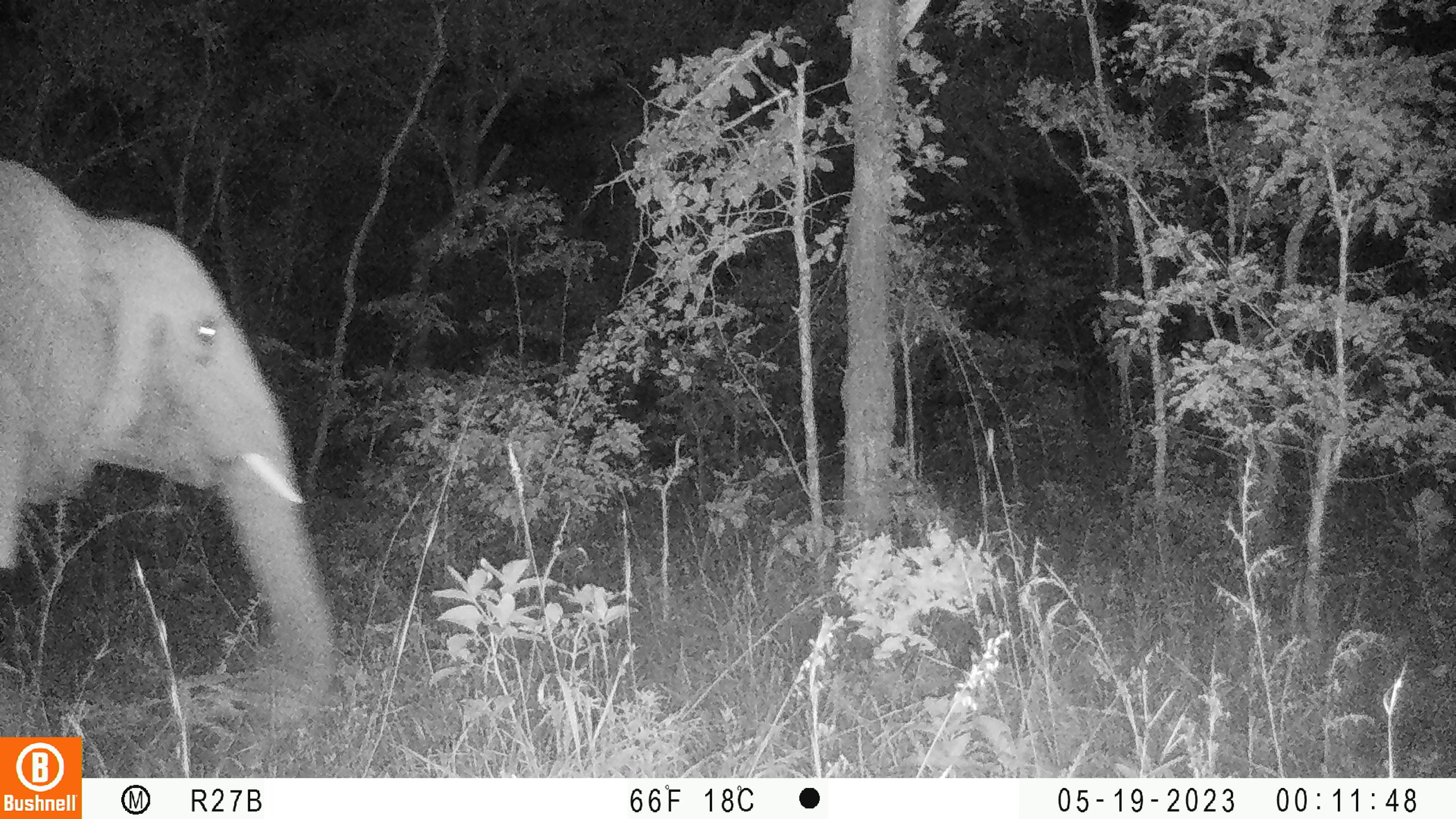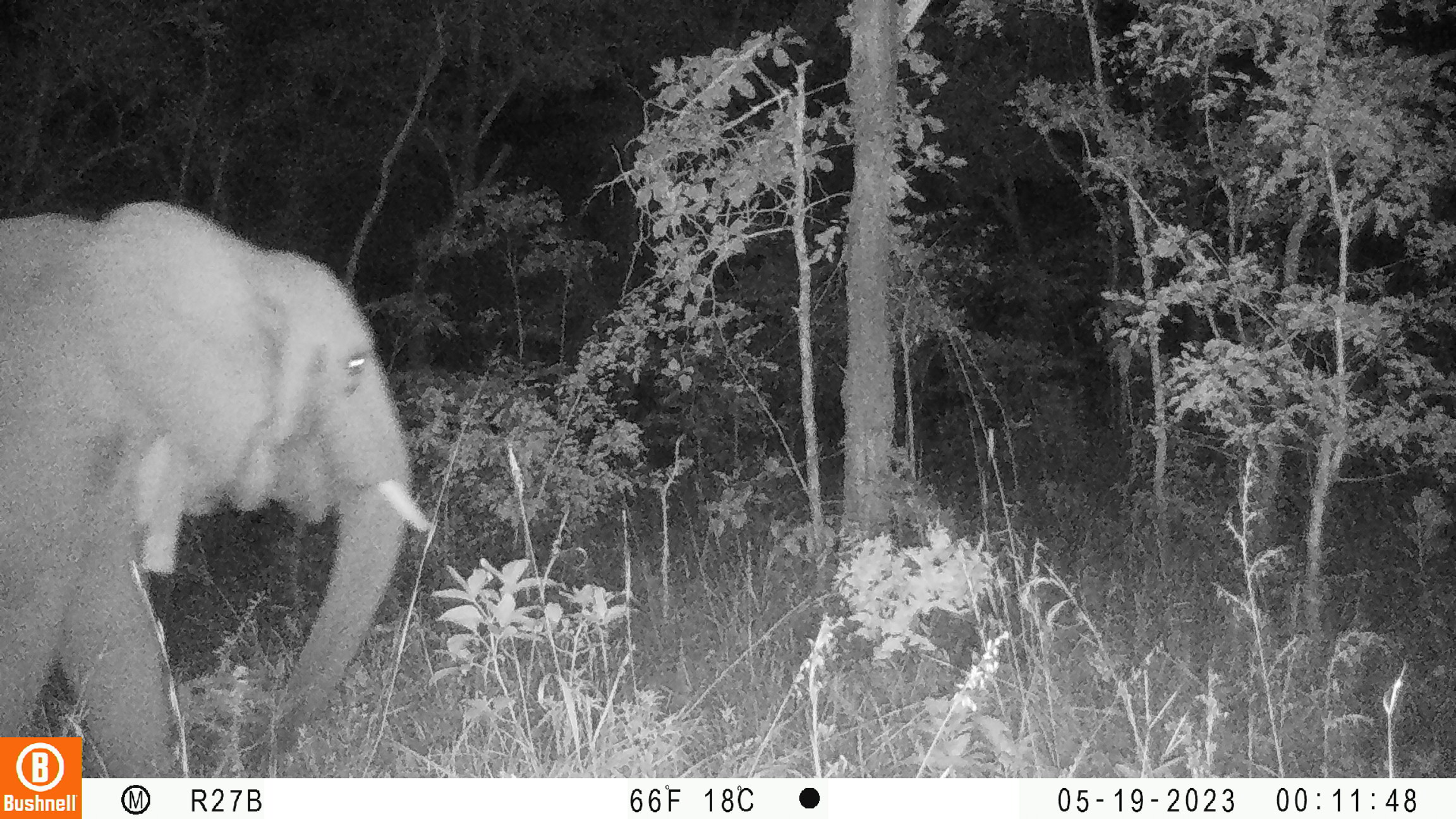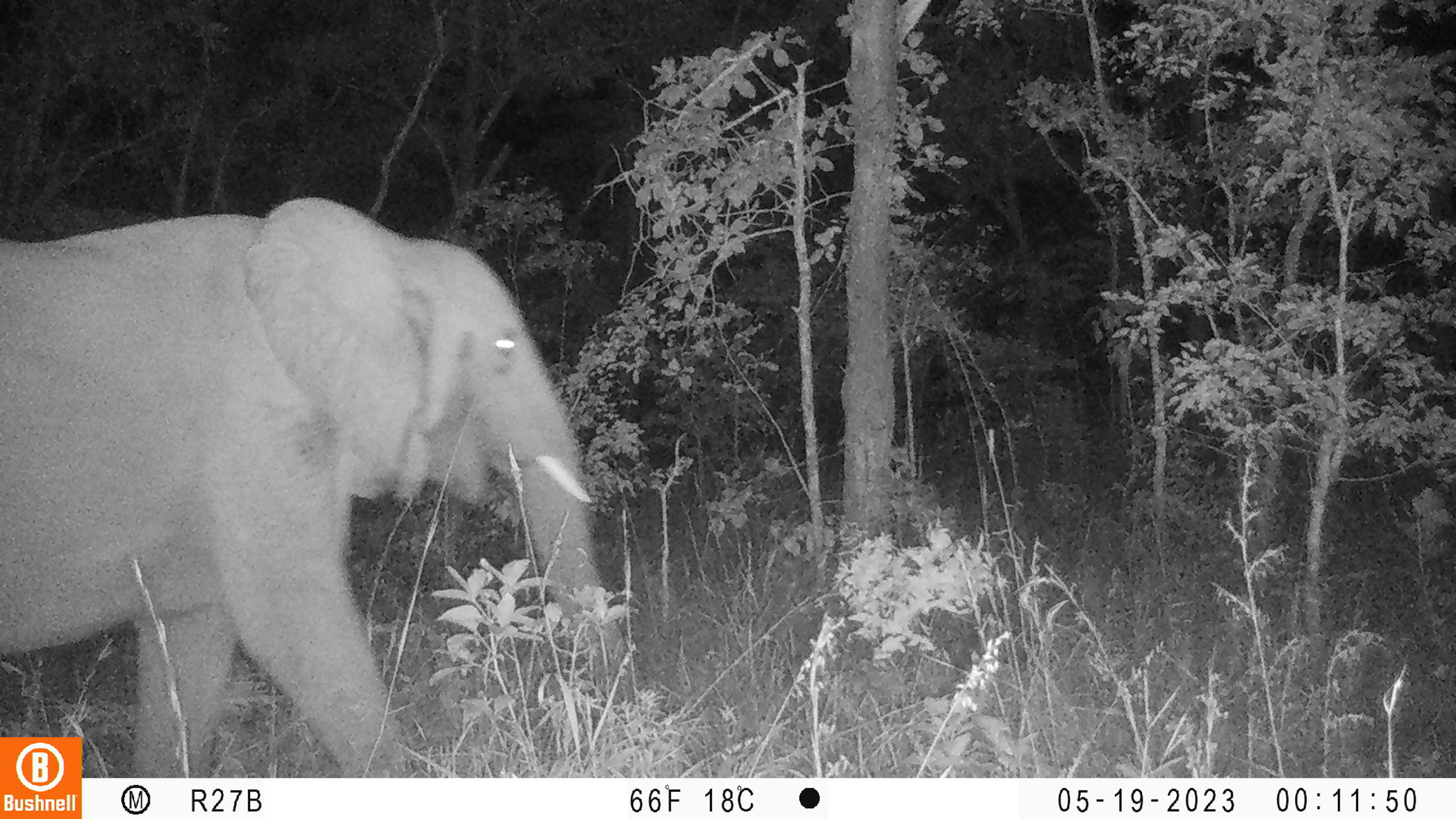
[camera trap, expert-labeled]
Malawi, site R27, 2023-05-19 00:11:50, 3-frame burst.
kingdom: Animalia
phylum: Chordata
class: Mammalia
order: Proboscidea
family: Elephantidae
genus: Loxodonta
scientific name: Loxodonta africana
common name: african savanna elephant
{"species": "african savanna elephant (Loxodonta africana)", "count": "1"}